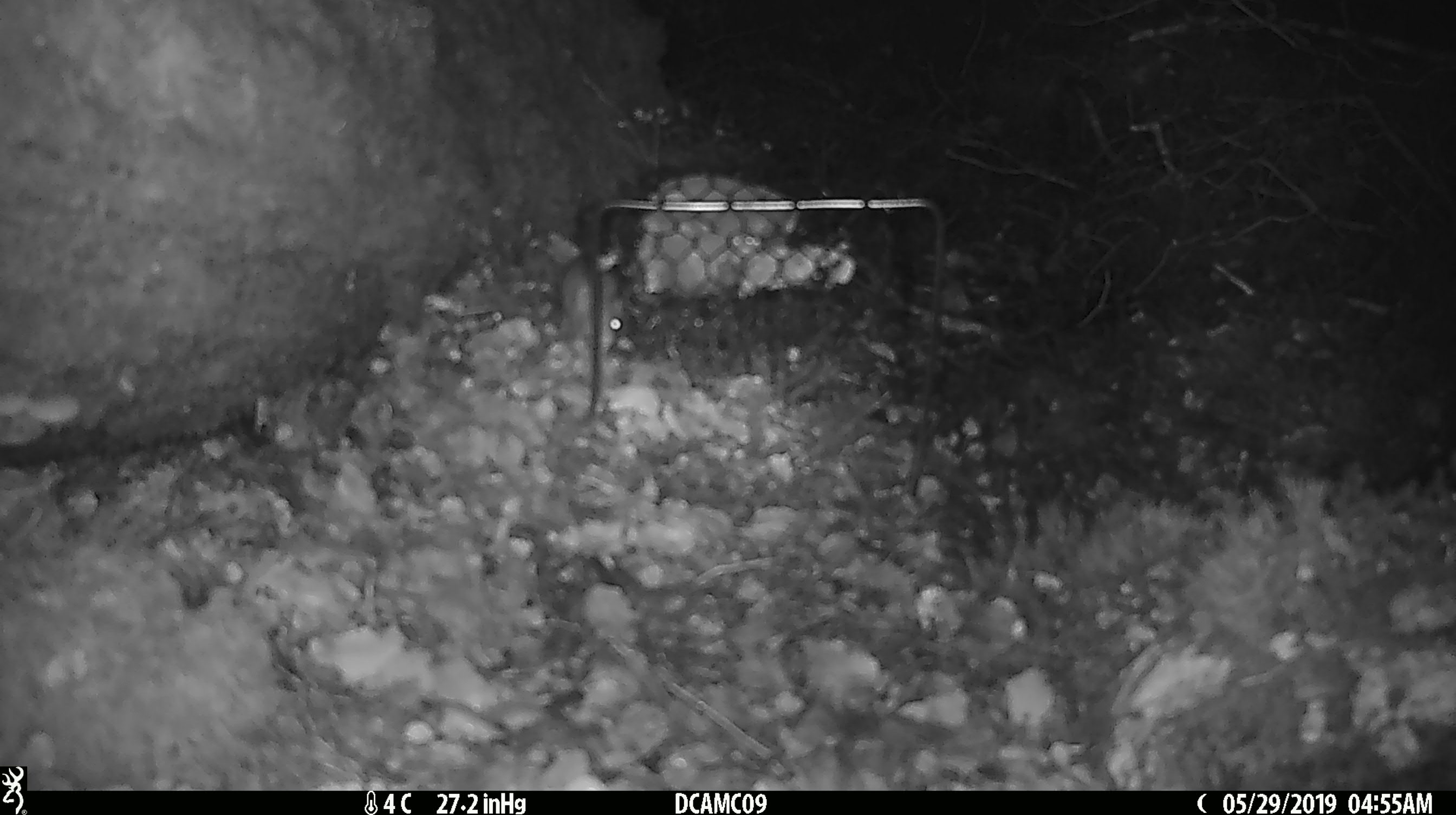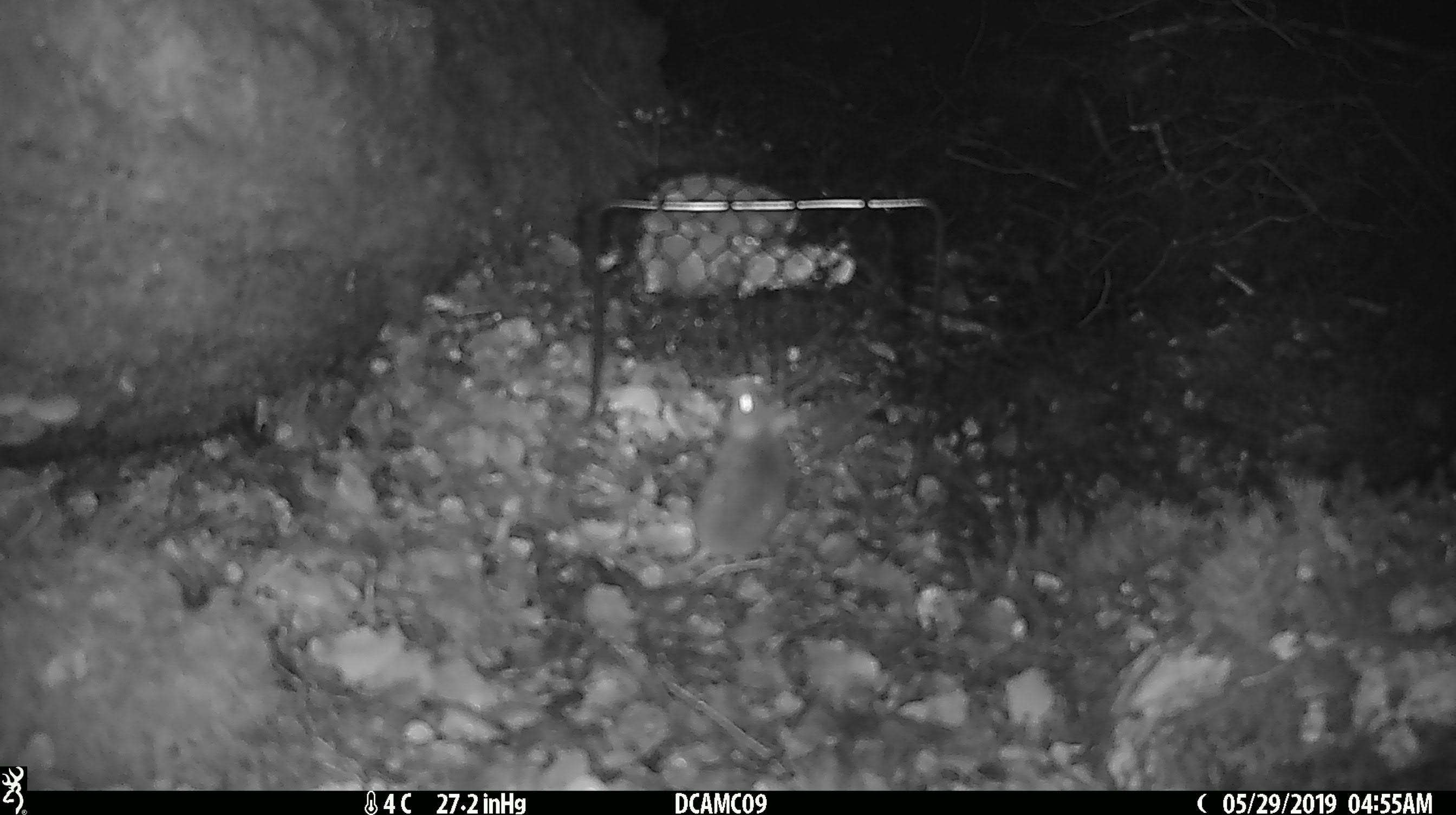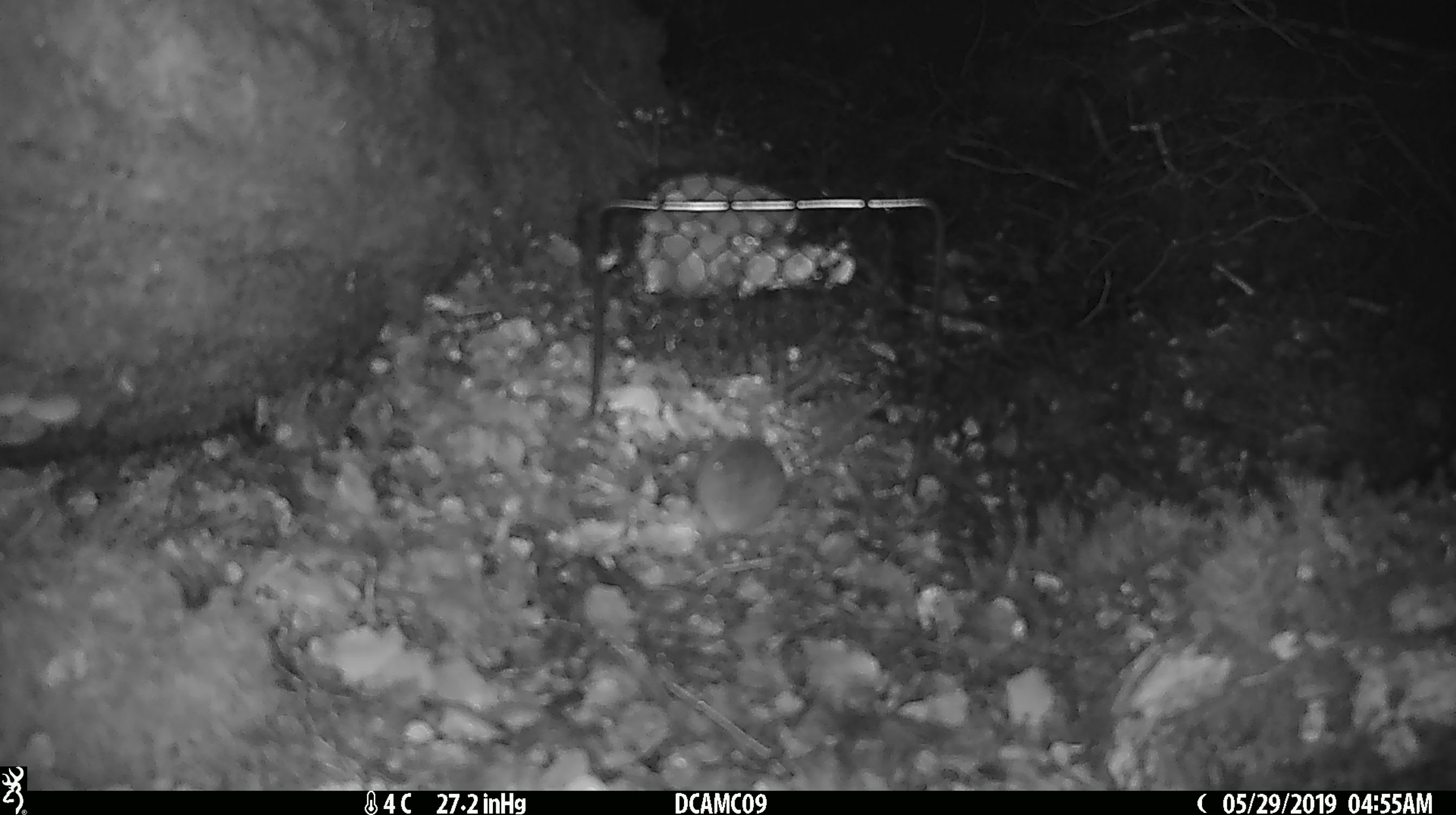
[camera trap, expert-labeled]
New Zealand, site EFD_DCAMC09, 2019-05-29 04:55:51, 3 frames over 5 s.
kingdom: Animalia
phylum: Chordata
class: Mammalia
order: Rodentia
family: Muridae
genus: Mus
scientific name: Mus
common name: mouse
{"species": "mouse (Mus)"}